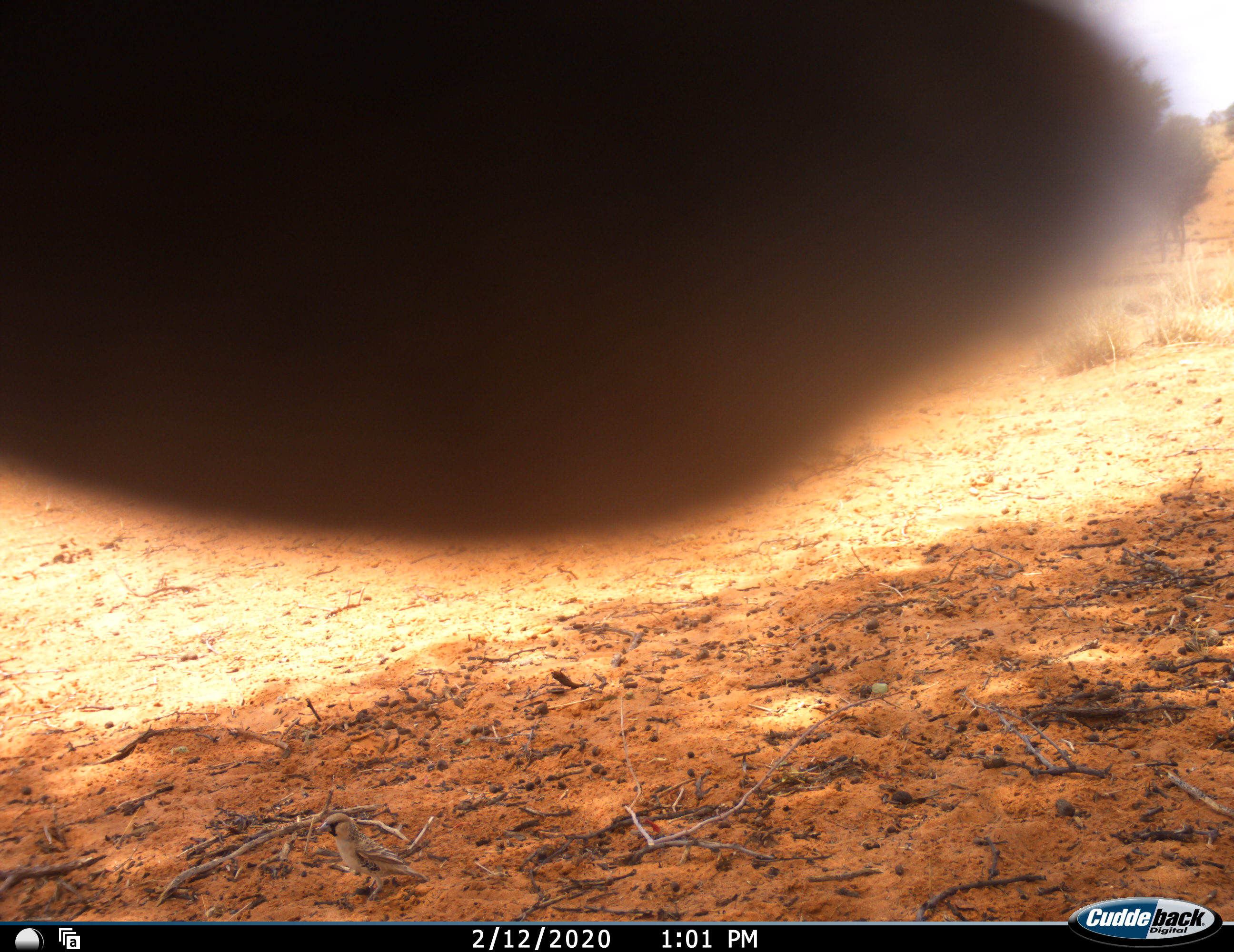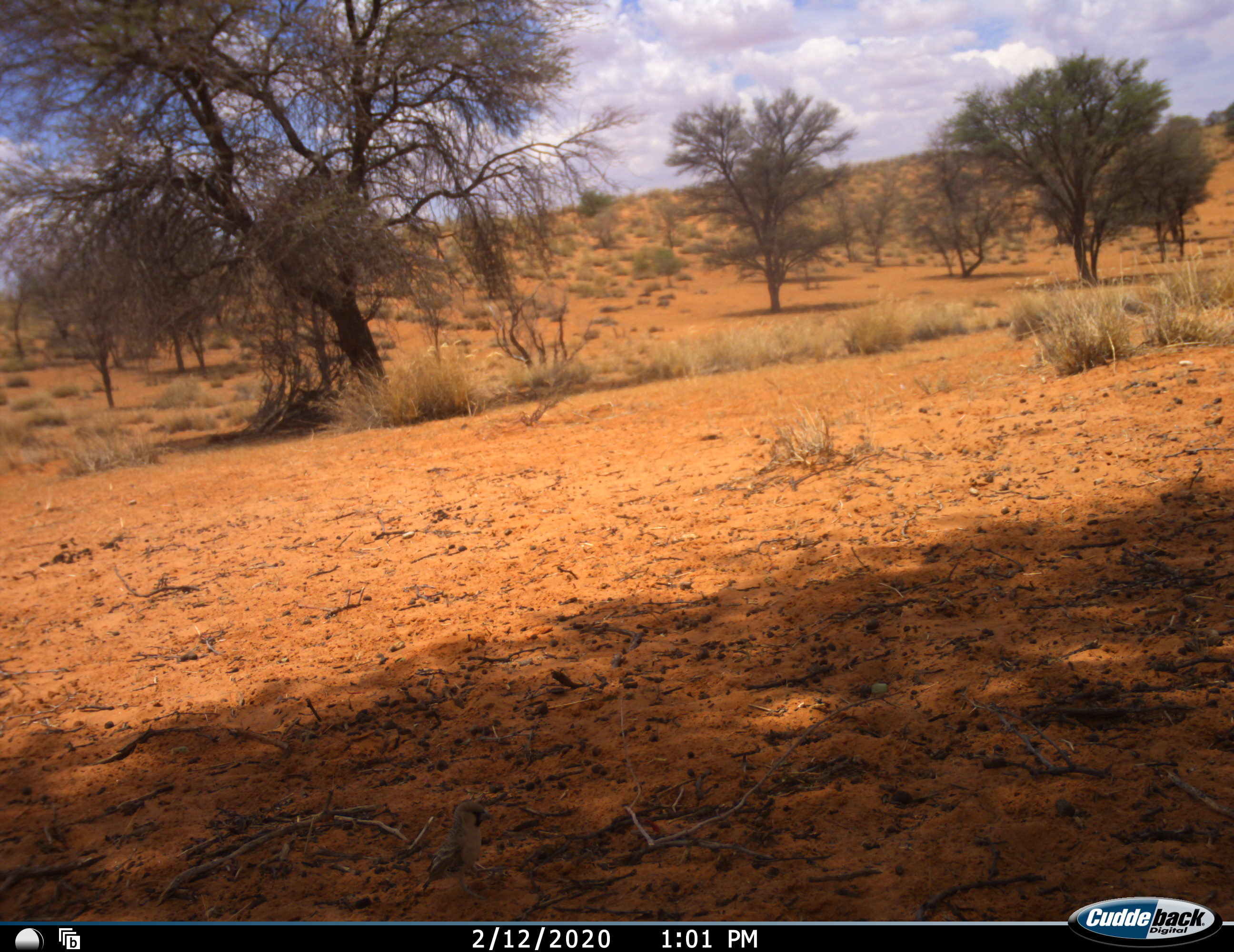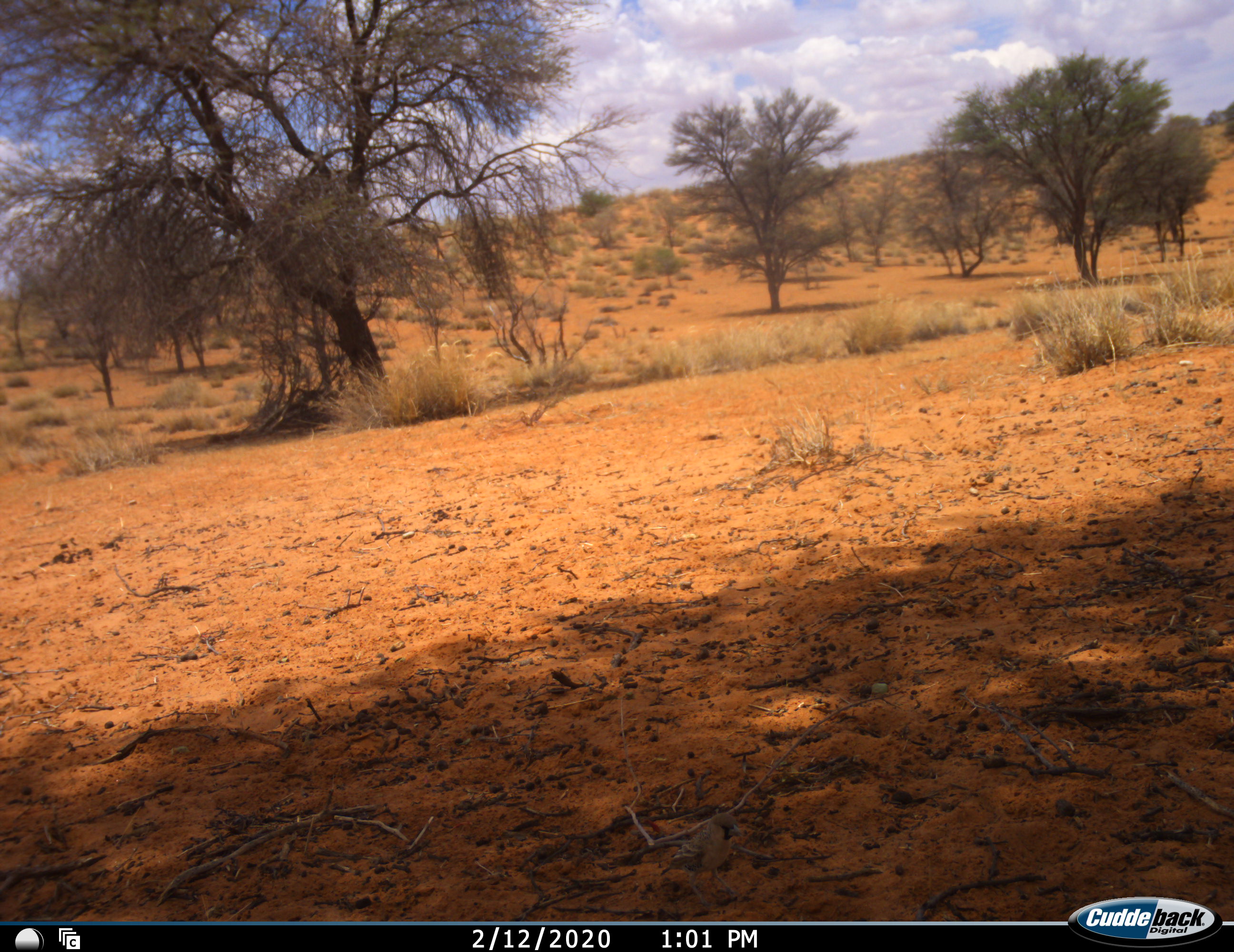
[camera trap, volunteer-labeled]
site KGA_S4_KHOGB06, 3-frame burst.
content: unidentified animal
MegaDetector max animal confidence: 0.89